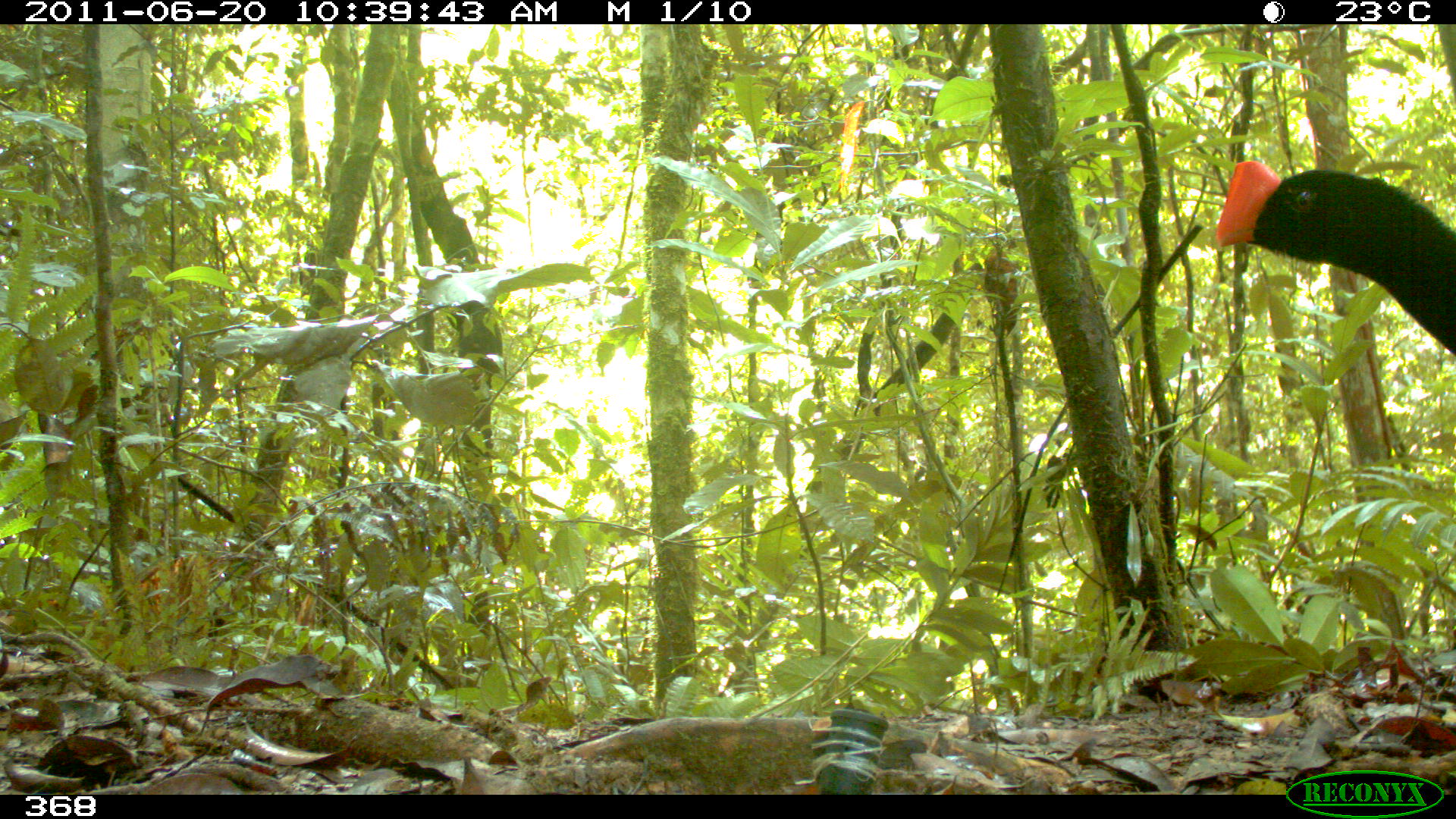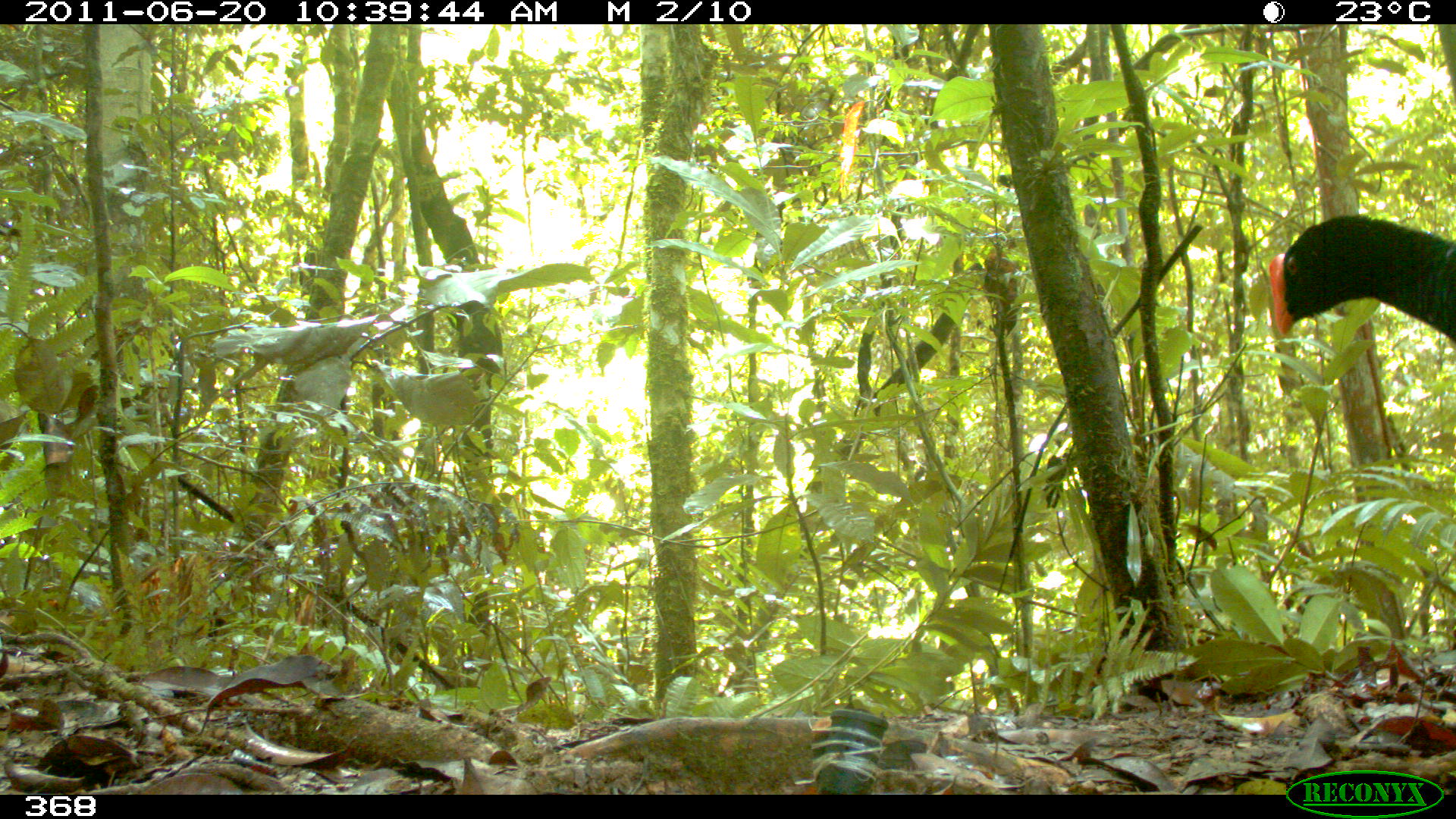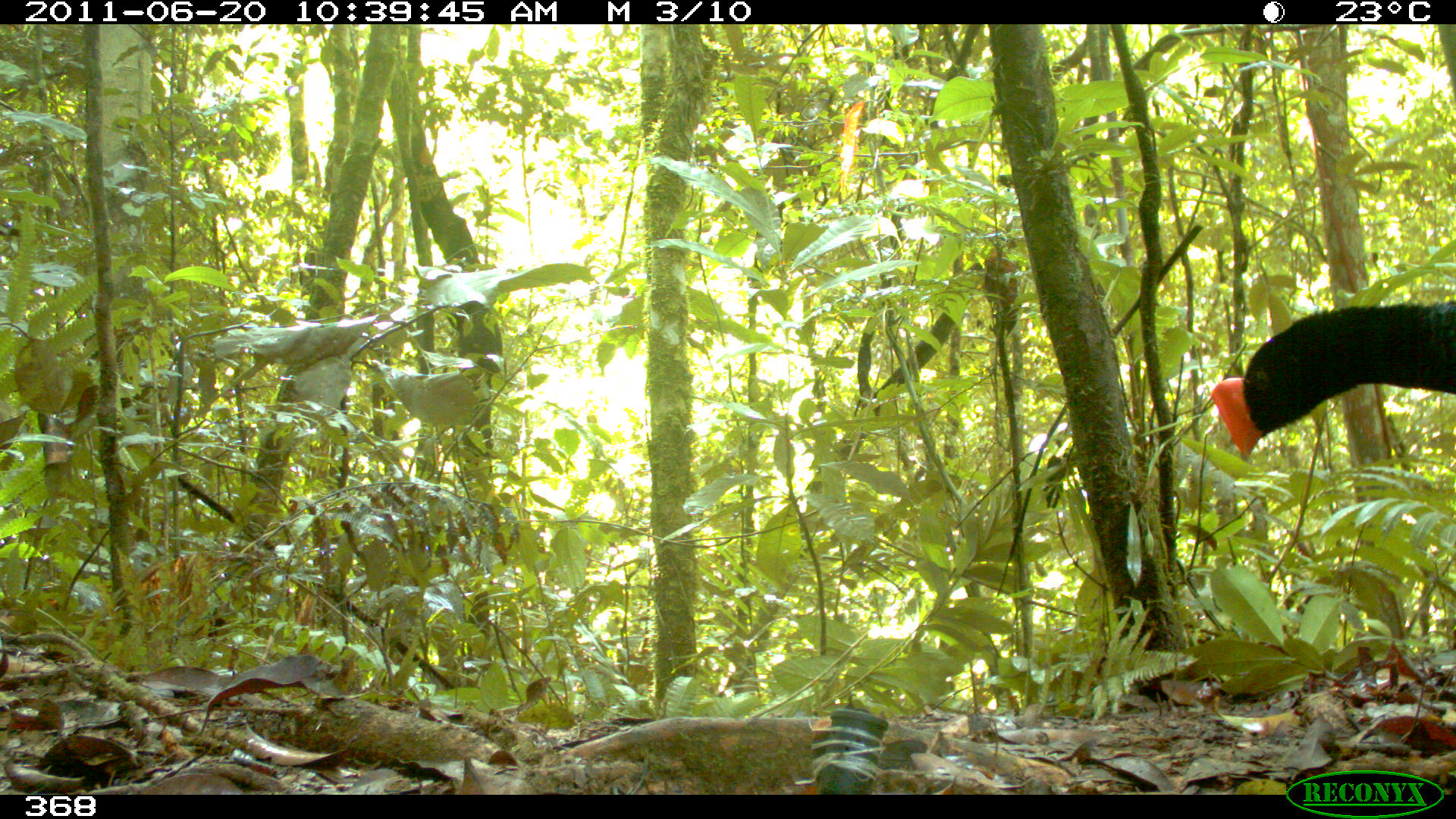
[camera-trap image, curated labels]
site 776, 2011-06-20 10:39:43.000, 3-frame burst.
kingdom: Animalia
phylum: Chordata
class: Aves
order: Galliformes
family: Cracidae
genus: Mitu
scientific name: Mitu tuberosum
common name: razor-billed curassow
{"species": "Mitu tuberosum (razor-billed curassow)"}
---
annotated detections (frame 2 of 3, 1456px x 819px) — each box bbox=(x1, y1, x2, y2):
mitu tuberosum: bbox=(1269, 209, 1456, 350)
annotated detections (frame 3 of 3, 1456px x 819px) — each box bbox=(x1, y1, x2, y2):
mitu tuberosum: bbox=(1210, 298, 1456, 462)